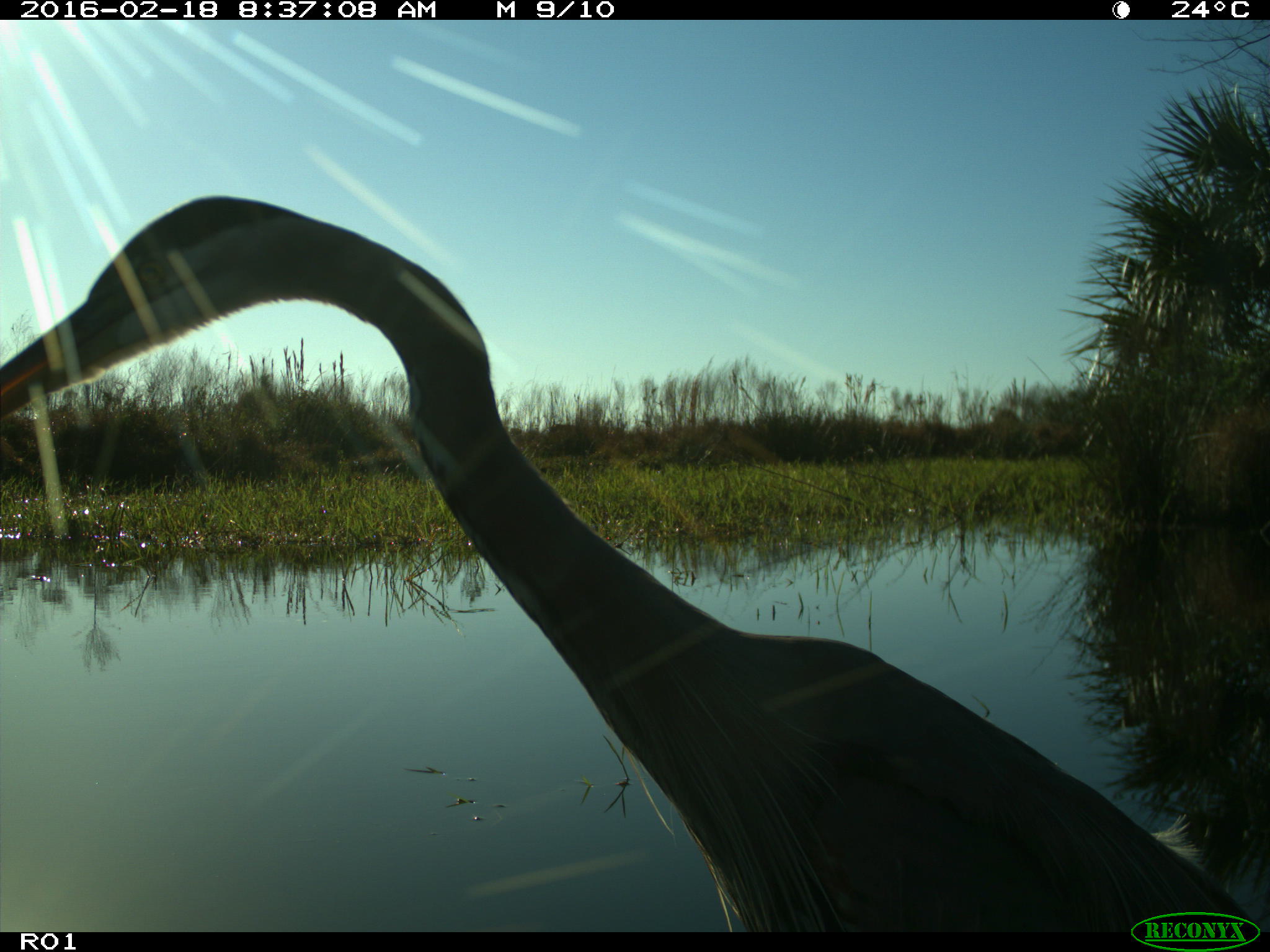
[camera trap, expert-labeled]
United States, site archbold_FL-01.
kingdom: Animalia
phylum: Chordata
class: Aves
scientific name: Aves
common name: birds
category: unidentified bird